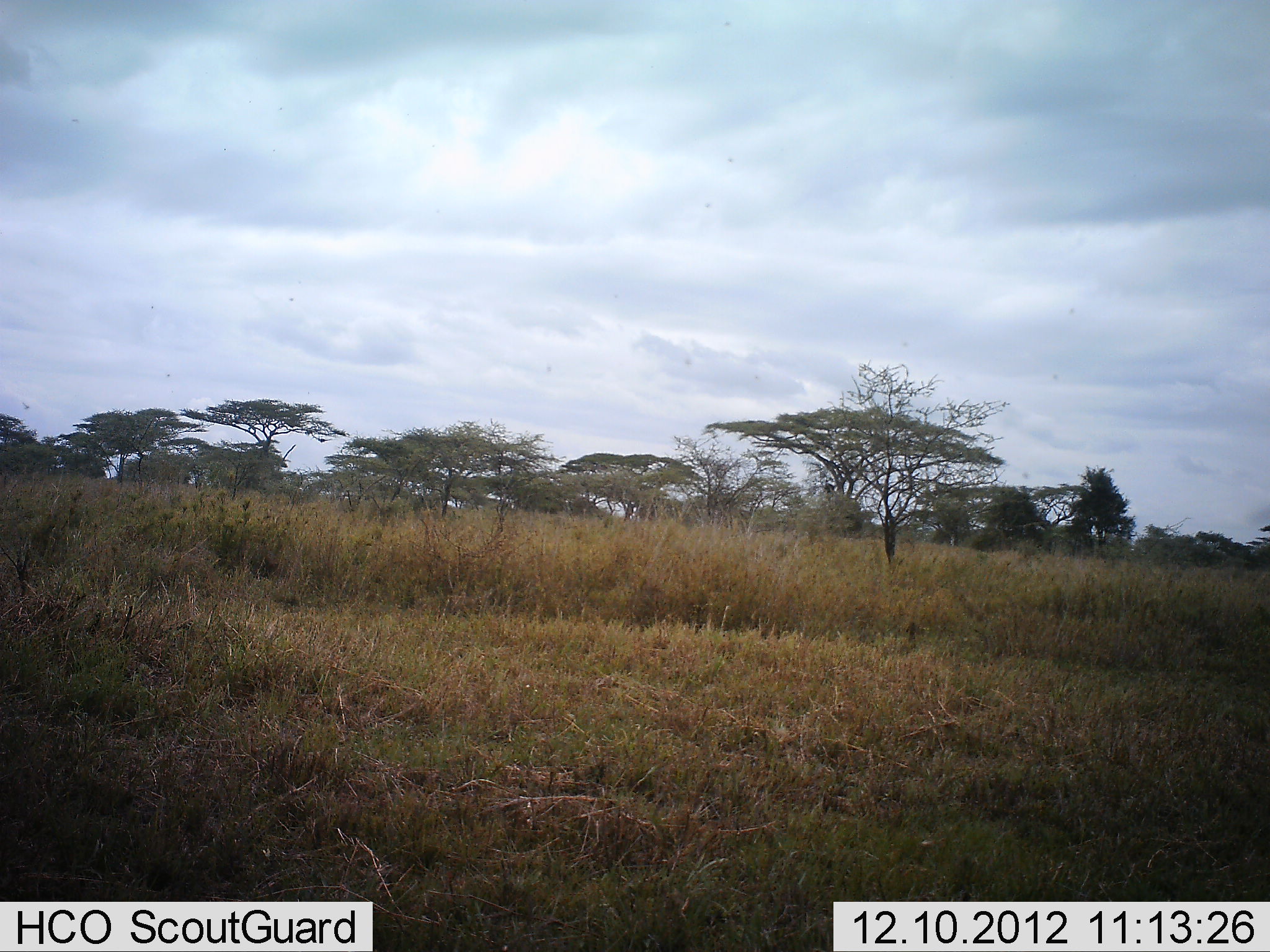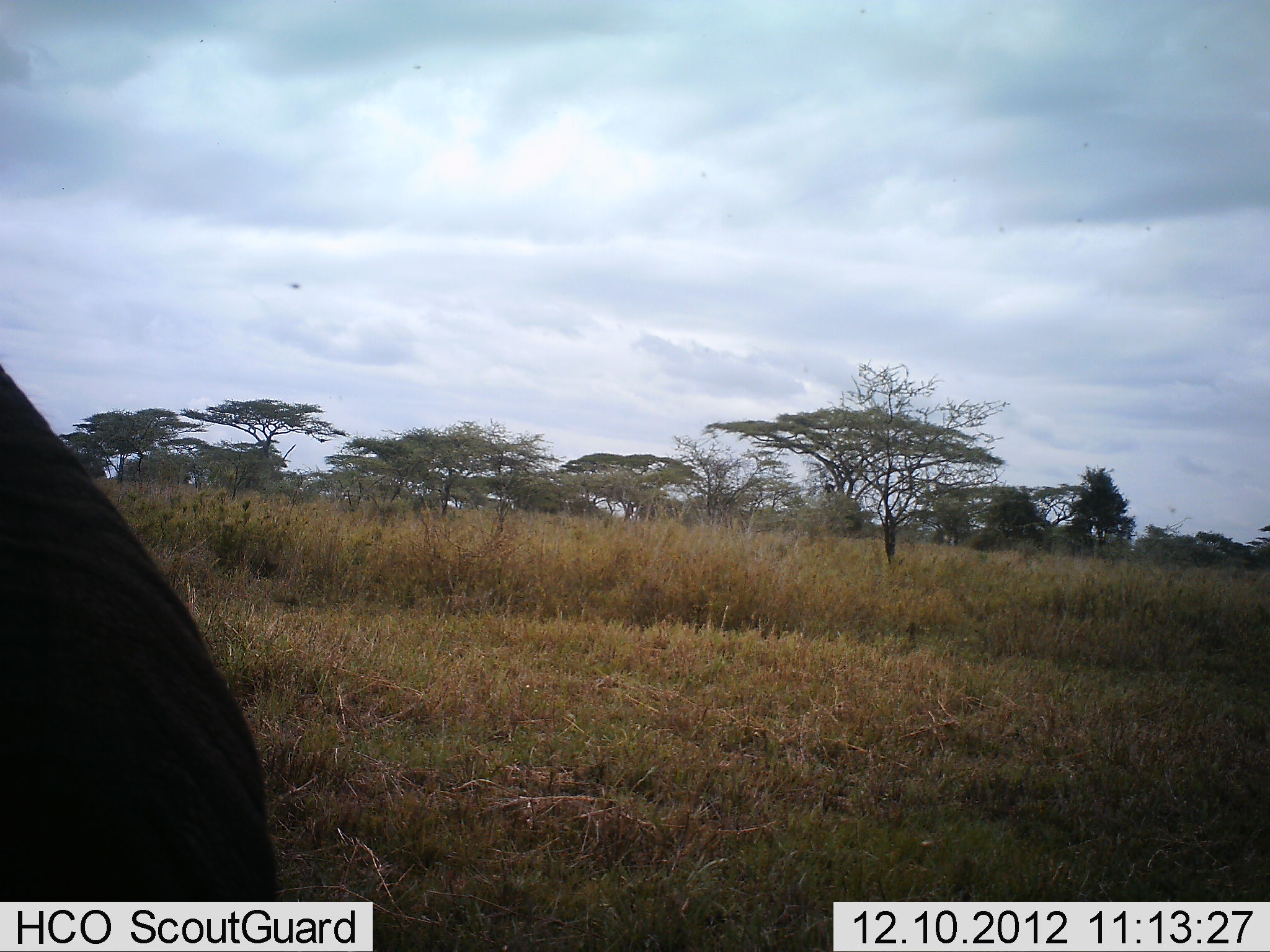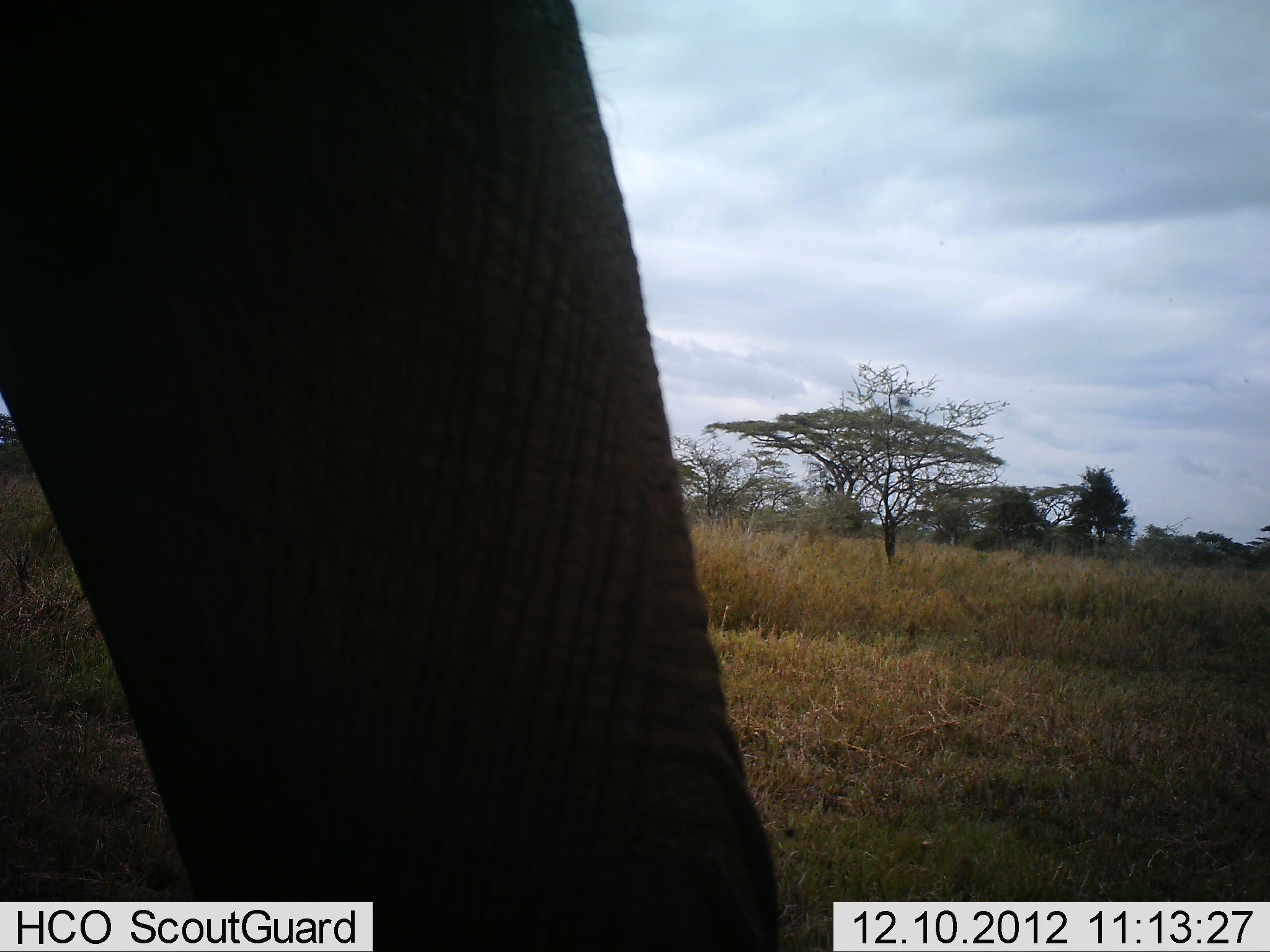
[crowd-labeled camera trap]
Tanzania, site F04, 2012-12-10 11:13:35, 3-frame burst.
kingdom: Animalia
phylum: Chordata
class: Mammalia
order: Proboscidea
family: Elephantidae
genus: Loxodonta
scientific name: Loxodonta africana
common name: african bush elephant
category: elephant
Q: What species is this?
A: Elephant (african bush elephant) (Loxodonta africana).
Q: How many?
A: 1.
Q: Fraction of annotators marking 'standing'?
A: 19%.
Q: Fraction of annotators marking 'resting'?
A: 0%.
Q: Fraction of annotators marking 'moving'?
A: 81%.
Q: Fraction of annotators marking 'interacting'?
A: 0%.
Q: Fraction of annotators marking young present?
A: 0%.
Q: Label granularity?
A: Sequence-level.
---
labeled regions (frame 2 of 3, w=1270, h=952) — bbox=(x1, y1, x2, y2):
animal: bbox=(1, 358, 276, 902)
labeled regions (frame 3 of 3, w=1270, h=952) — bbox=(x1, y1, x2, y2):
animal: bbox=(1, 0, 775, 951)